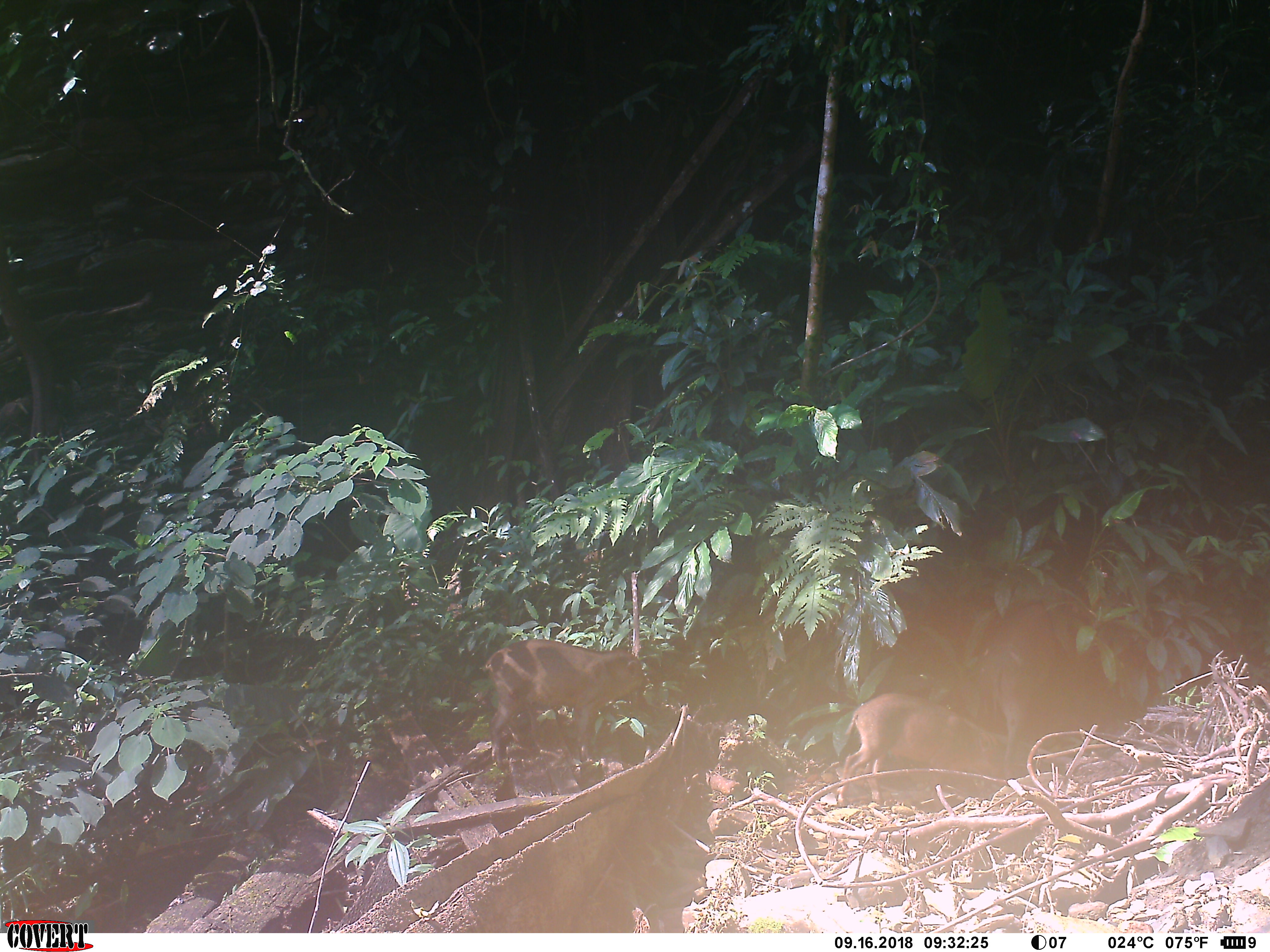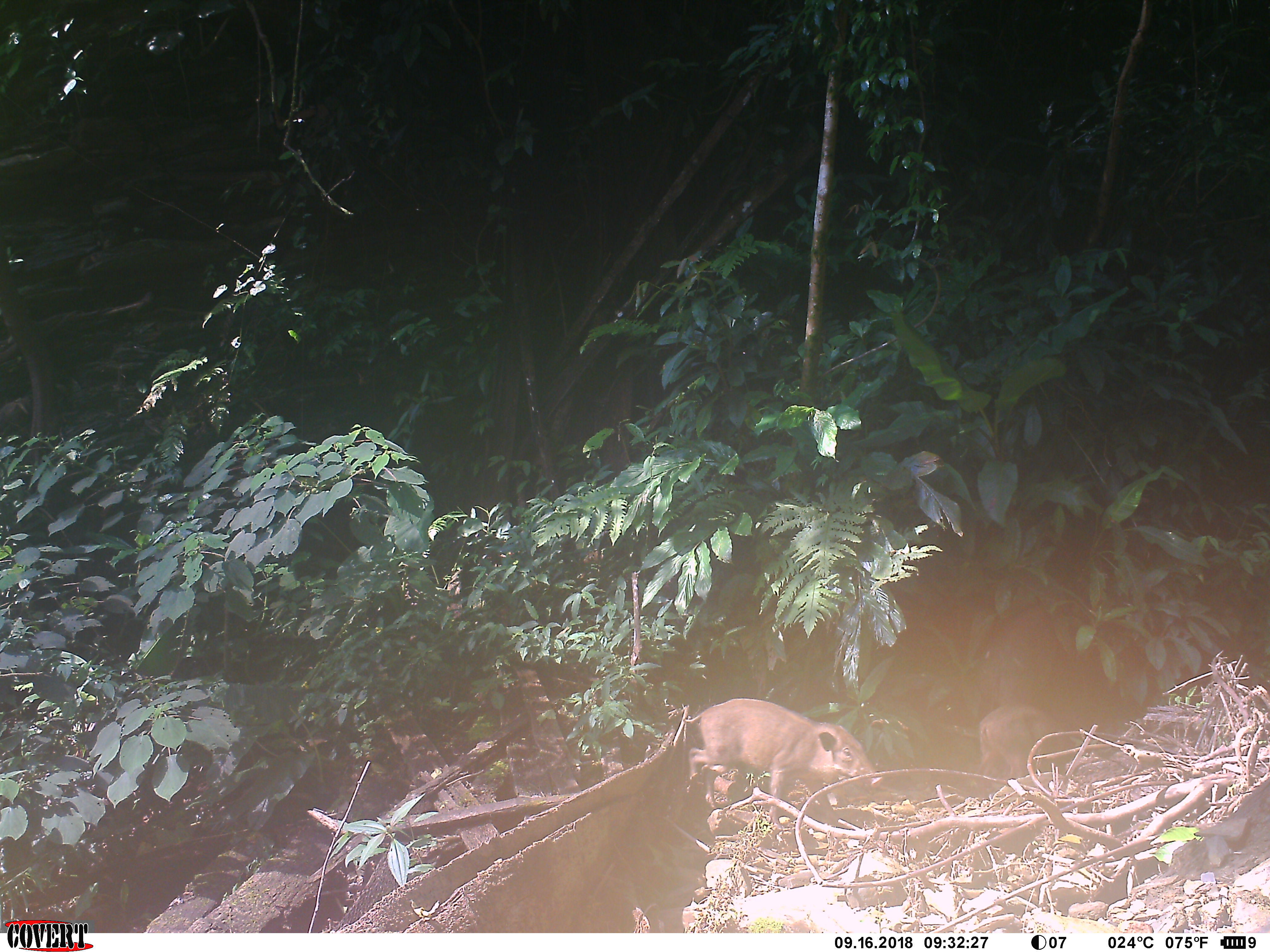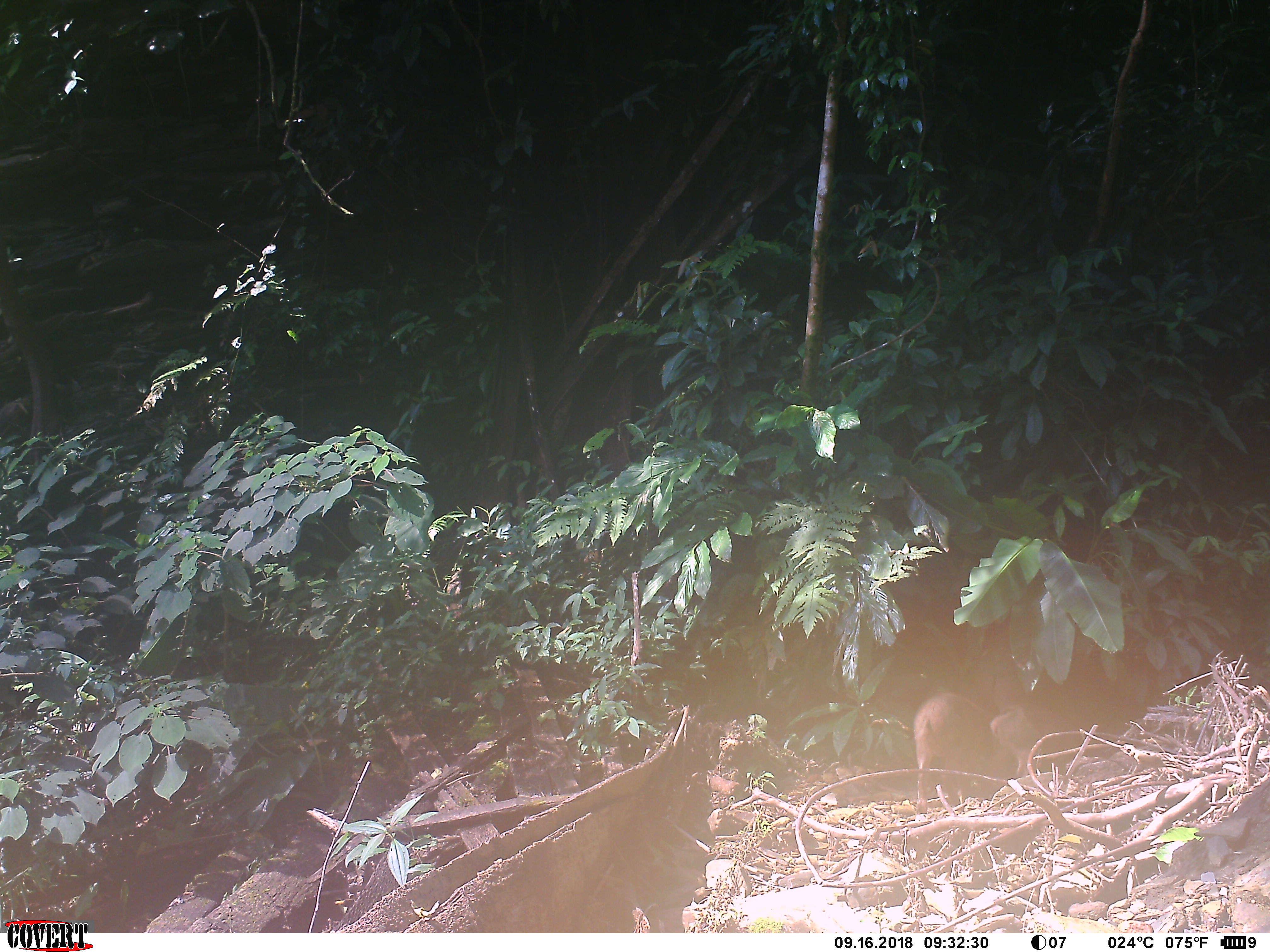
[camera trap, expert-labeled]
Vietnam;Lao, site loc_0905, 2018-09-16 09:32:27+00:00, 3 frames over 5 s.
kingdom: Animalia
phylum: Chordata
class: Mammalia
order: Artiodactyla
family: Suidae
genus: Sus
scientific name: Sus scrofa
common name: eurasian wild pig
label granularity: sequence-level